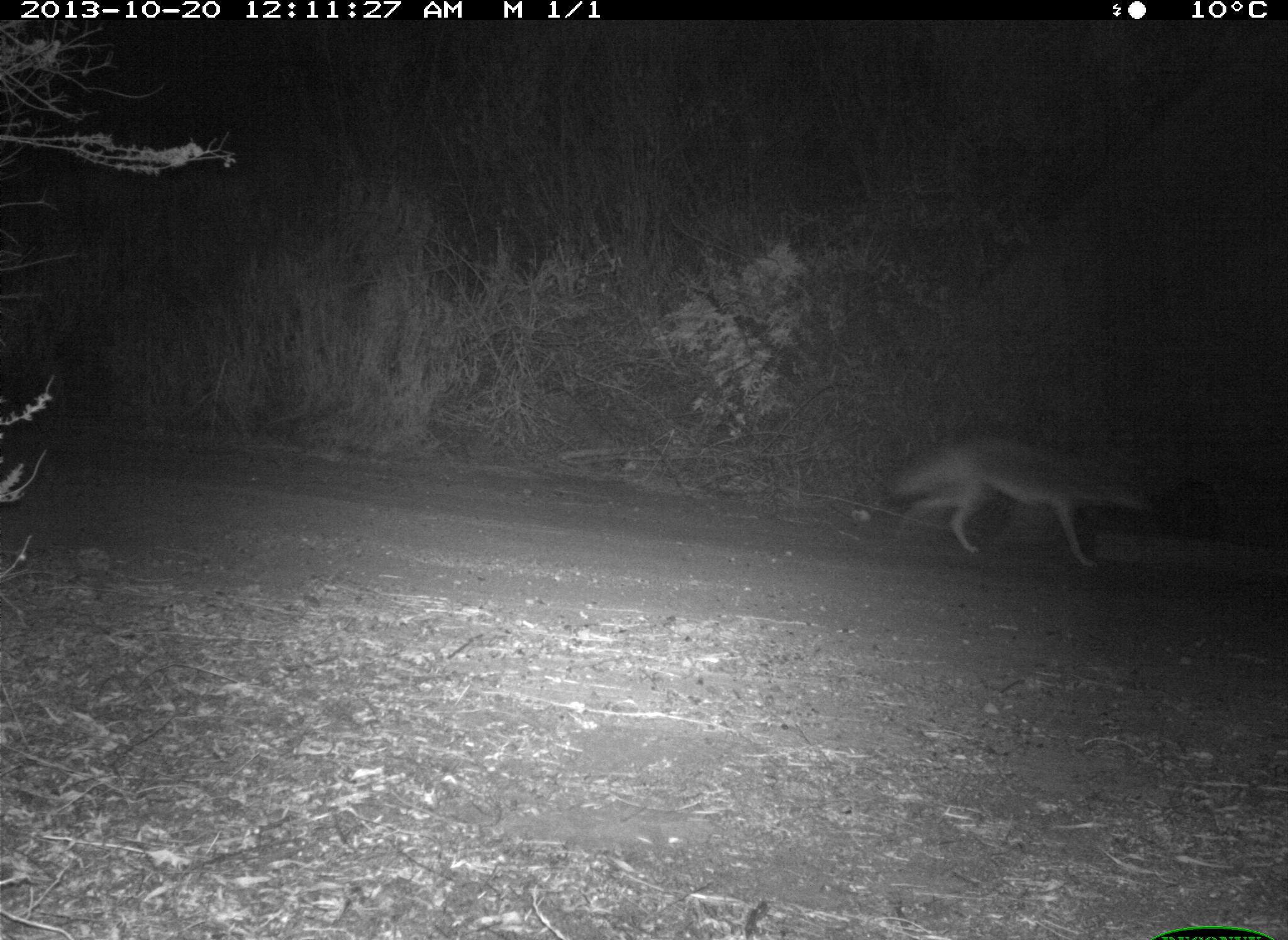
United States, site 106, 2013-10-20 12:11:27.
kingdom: Animalia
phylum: Chordata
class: Mammalia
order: Carnivora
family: Canidae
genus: Canis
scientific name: Canis latrans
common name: coyote